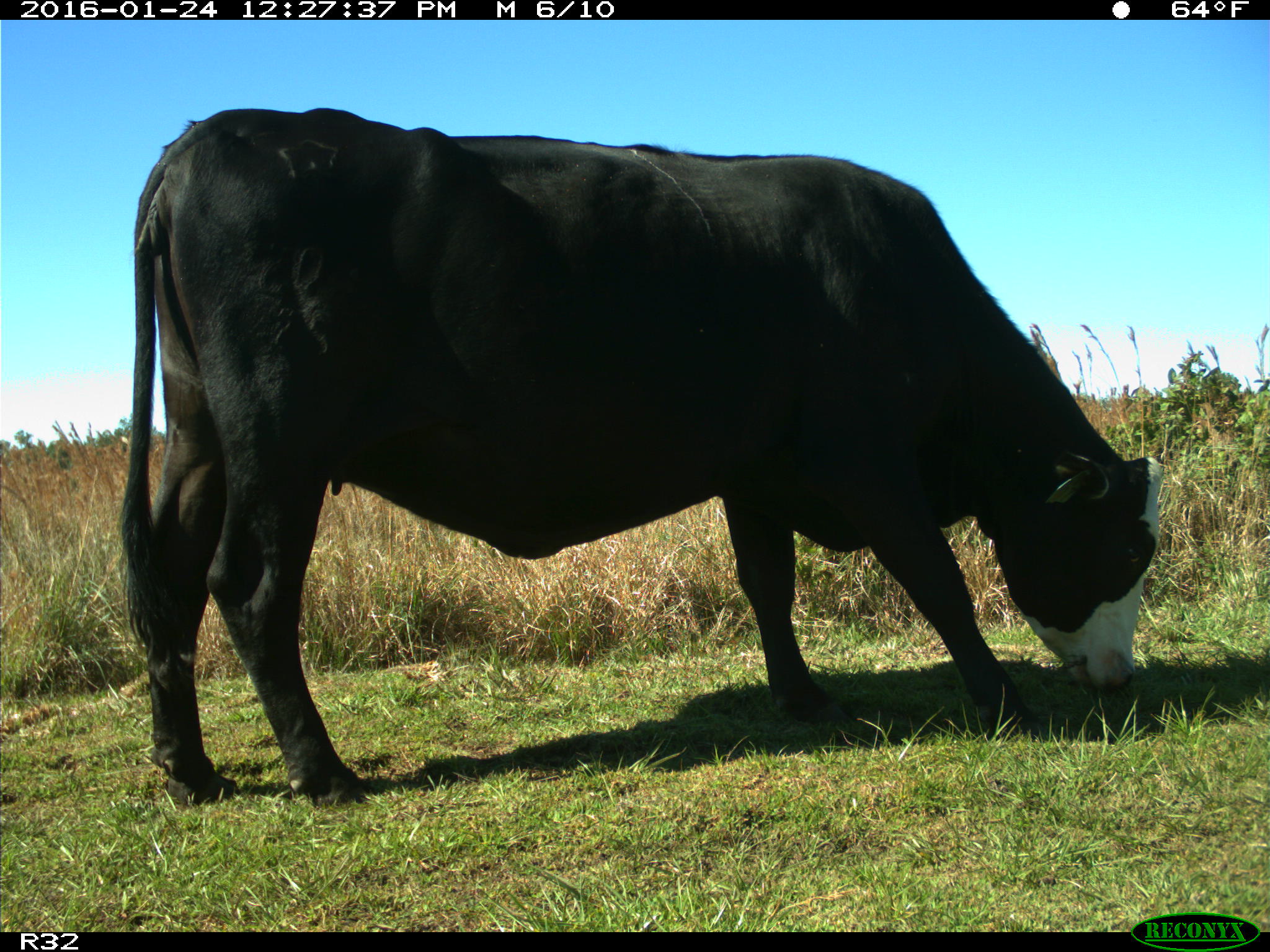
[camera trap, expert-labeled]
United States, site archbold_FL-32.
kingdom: Animalia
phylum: Chordata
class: Mammalia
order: Artiodactyla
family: Bovidae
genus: Bos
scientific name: Bos taurus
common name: domestic cow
Bos taurus (domestic cow).